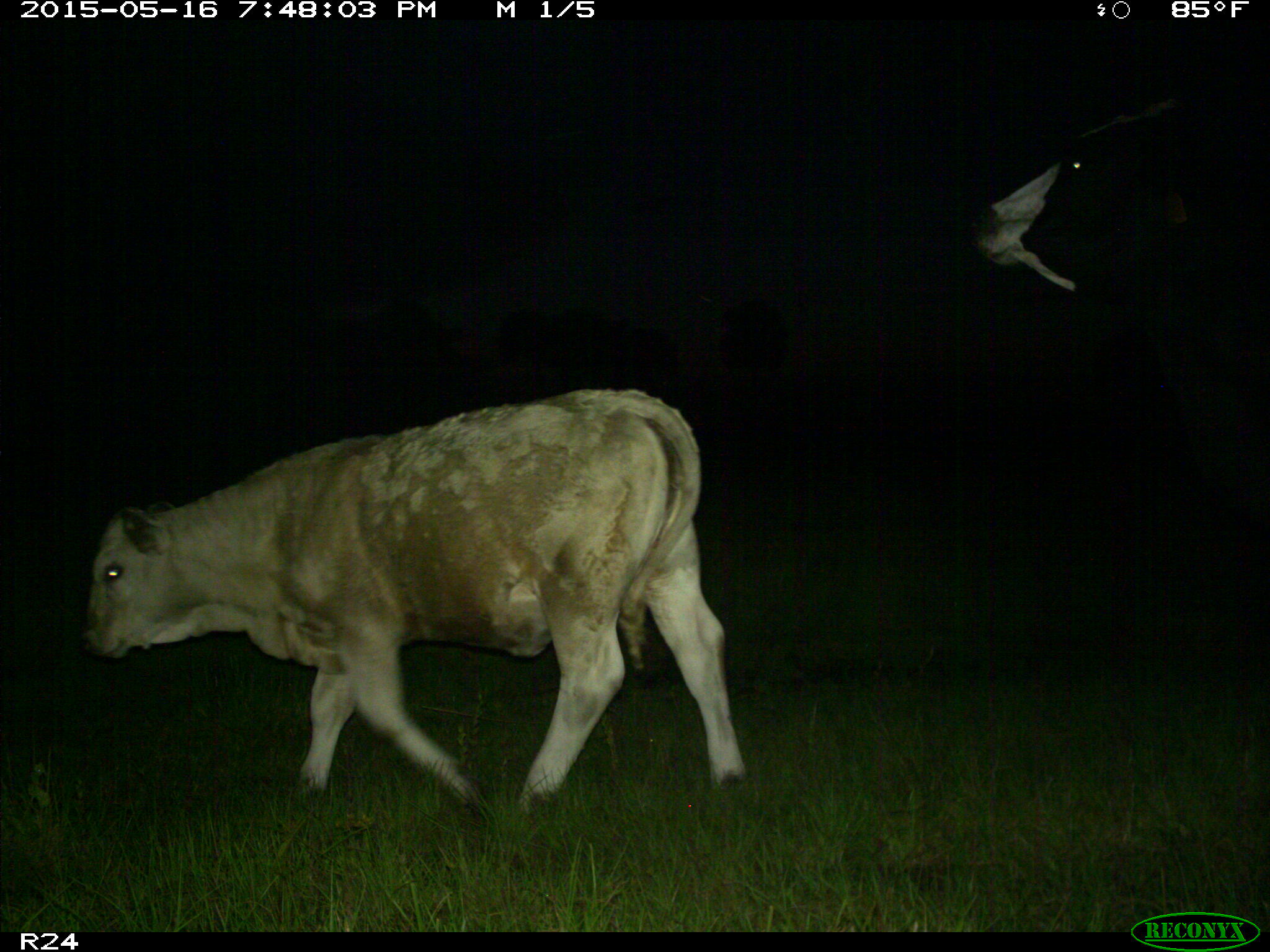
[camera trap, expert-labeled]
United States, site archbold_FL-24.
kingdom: Animalia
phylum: Chordata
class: Mammalia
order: Artiodactyla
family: Bovidae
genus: Bos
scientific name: Bos taurus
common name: domestic cow